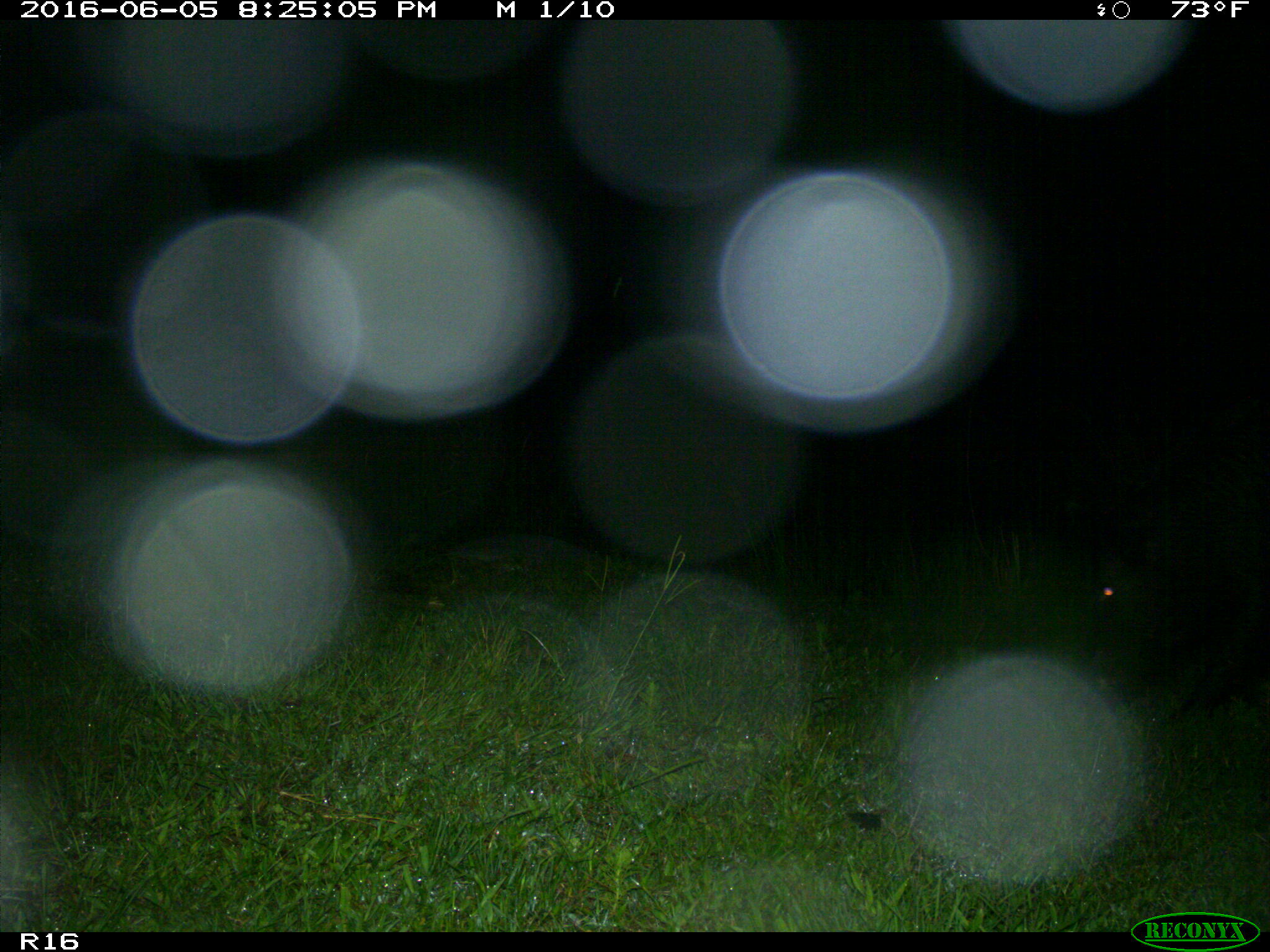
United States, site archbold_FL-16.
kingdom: Animalia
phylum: Chordata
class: Mammalia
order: Artiodactyla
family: Suidae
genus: Sus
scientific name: Sus scrofa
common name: wild boar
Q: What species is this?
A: Sus scrofa (wild boar).